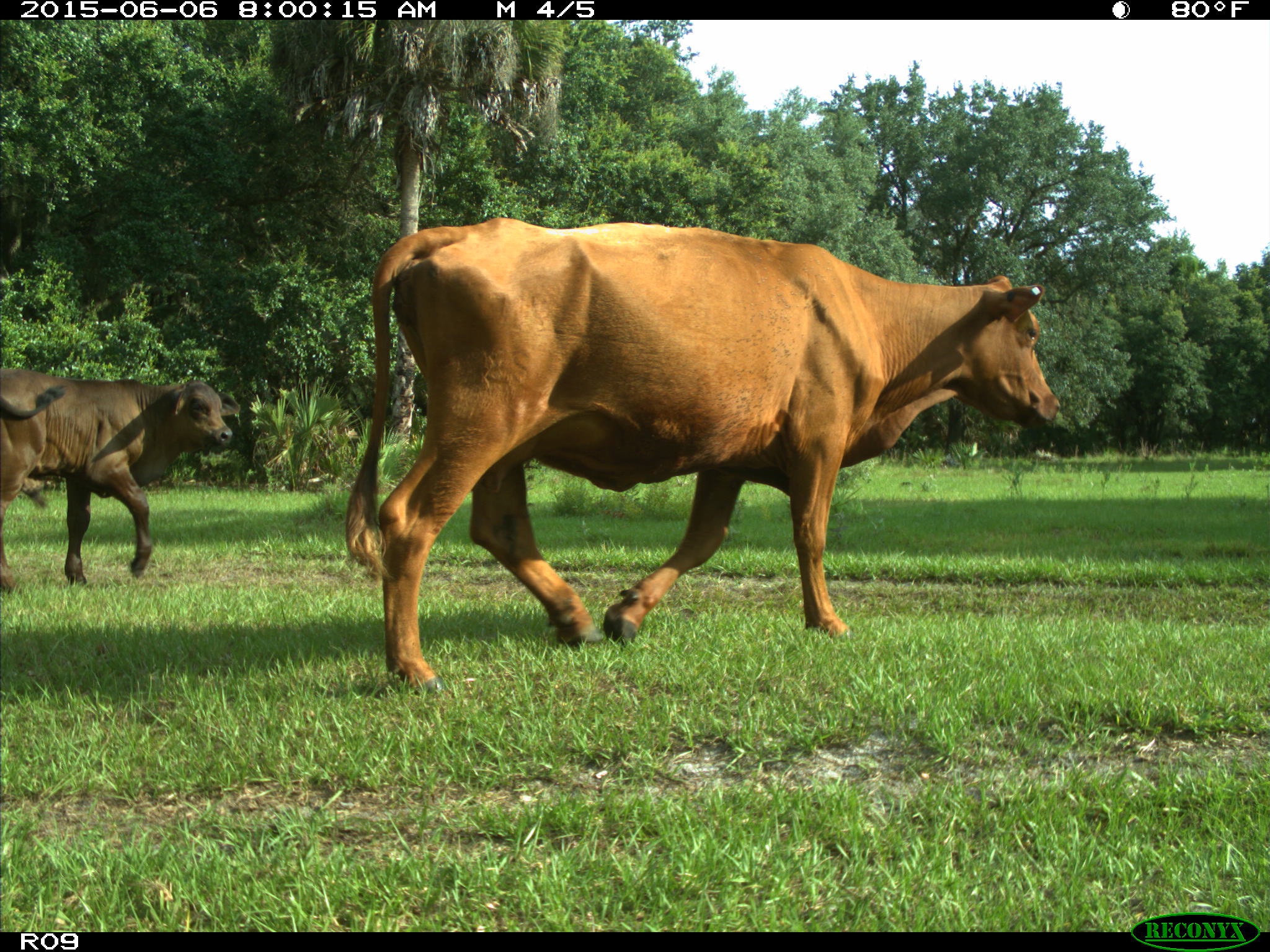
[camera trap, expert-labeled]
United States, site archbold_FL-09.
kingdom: Animalia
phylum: Chordata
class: Mammalia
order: Artiodactyla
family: Bovidae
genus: Bos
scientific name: Bos taurus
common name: domestic cow